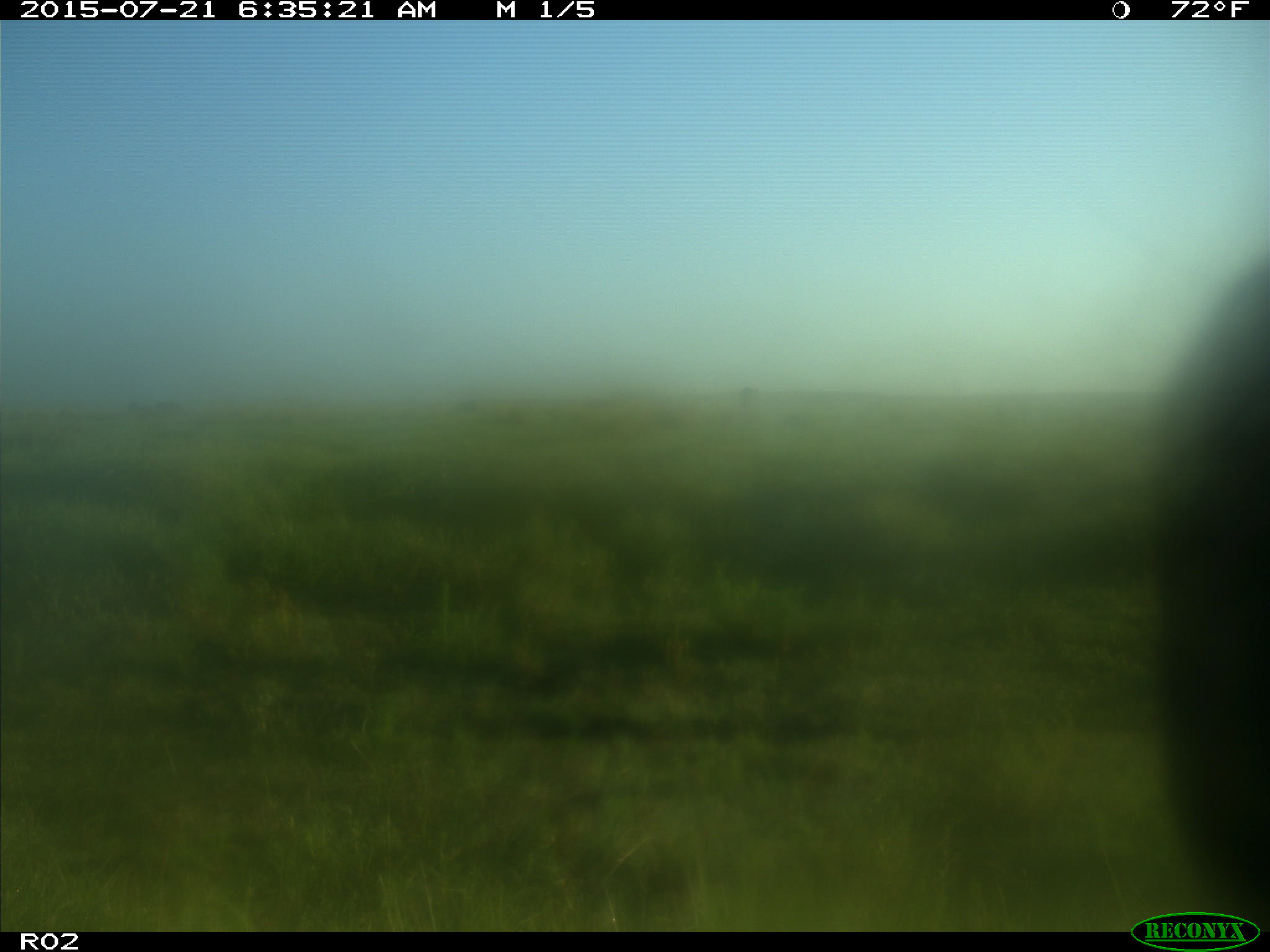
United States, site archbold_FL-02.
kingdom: Animalia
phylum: Chordata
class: Mammalia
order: Artiodactyla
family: Bovidae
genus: Bos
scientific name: Bos taurus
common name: domestic cow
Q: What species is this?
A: Bos taurus (domestic cow).